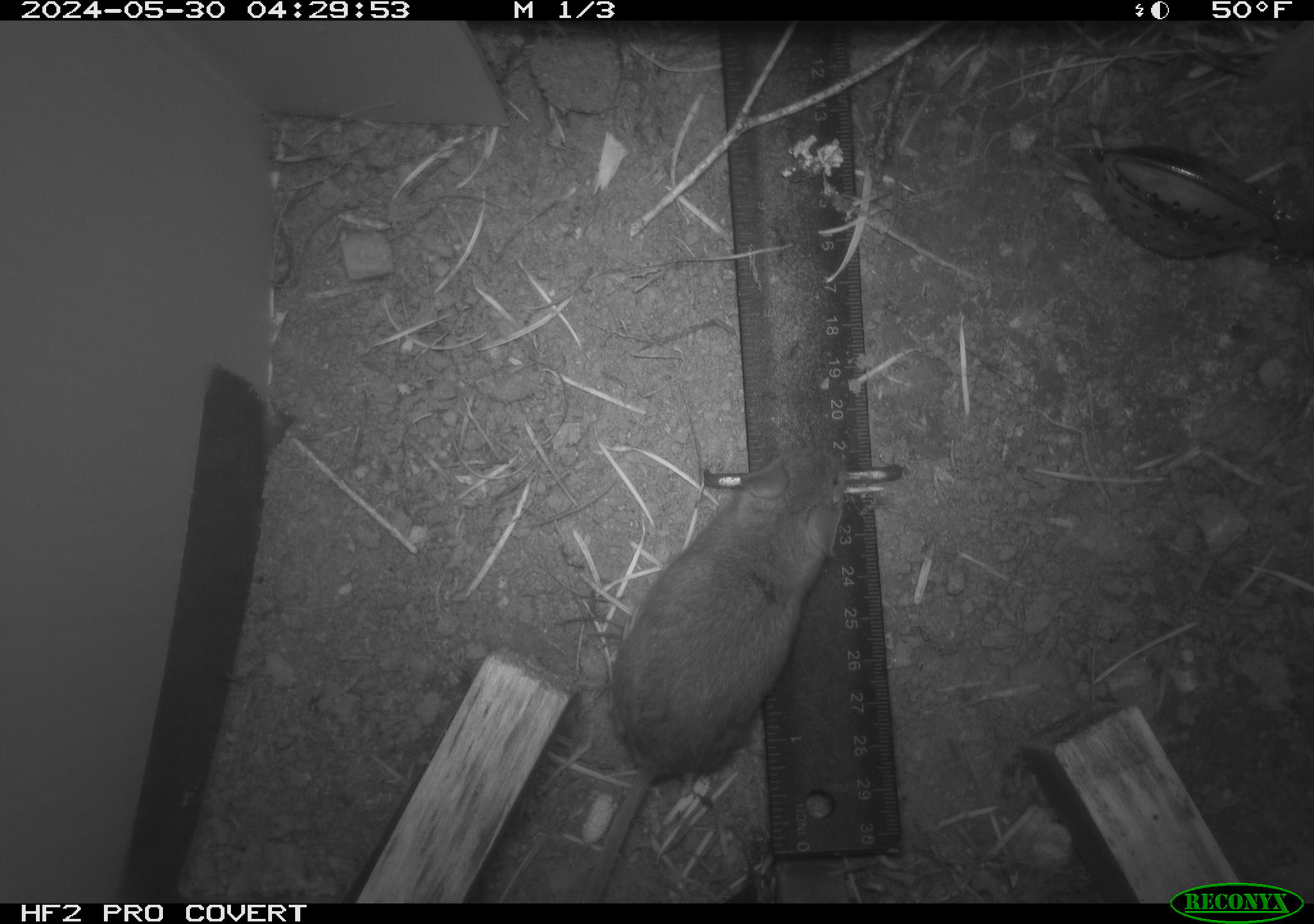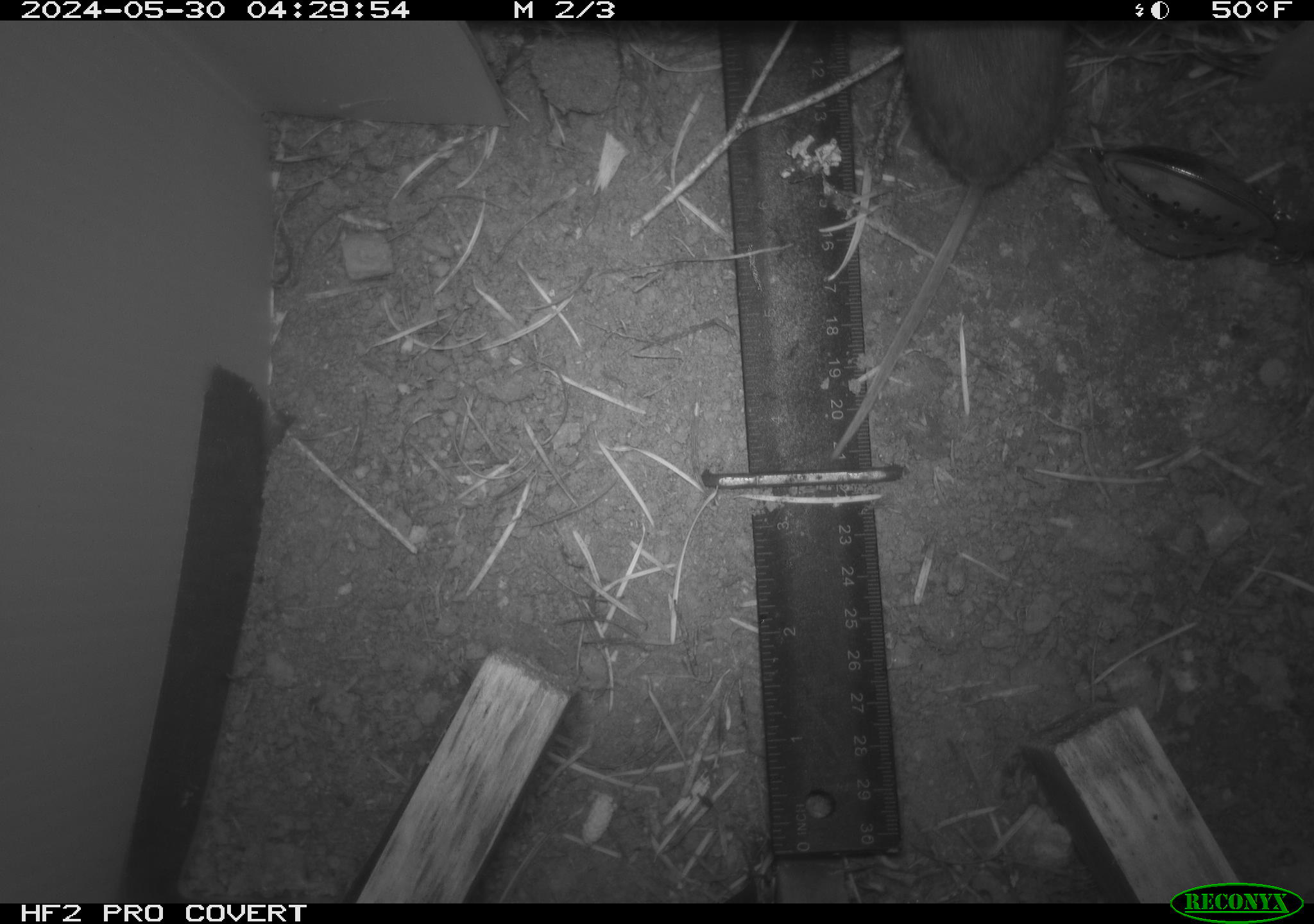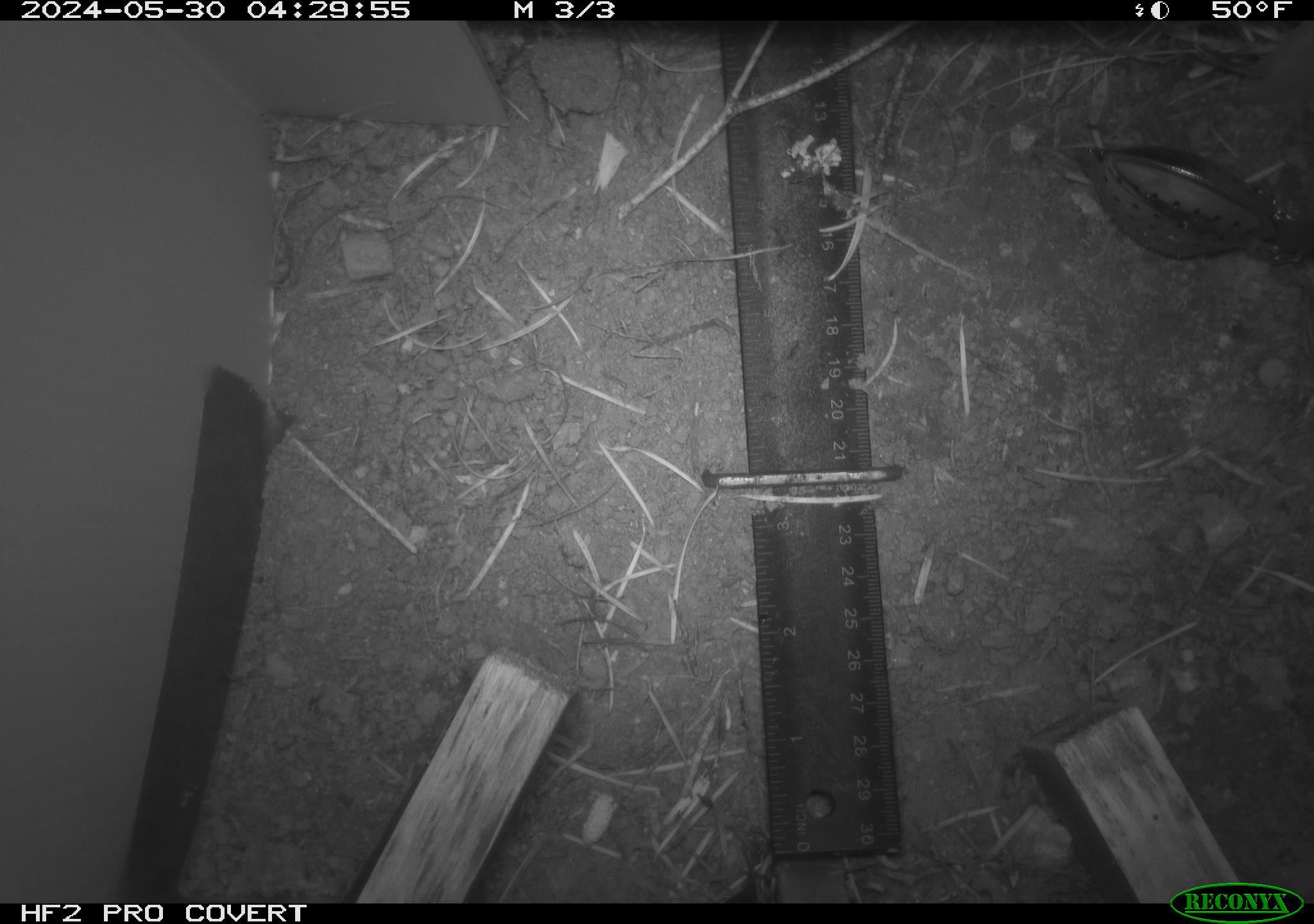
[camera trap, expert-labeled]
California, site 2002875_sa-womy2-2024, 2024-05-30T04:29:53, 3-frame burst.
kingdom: Animalia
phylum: Chordata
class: Mammalia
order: Rodentia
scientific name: Rodentia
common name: mouse species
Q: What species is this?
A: Mouse species (Rodentia).